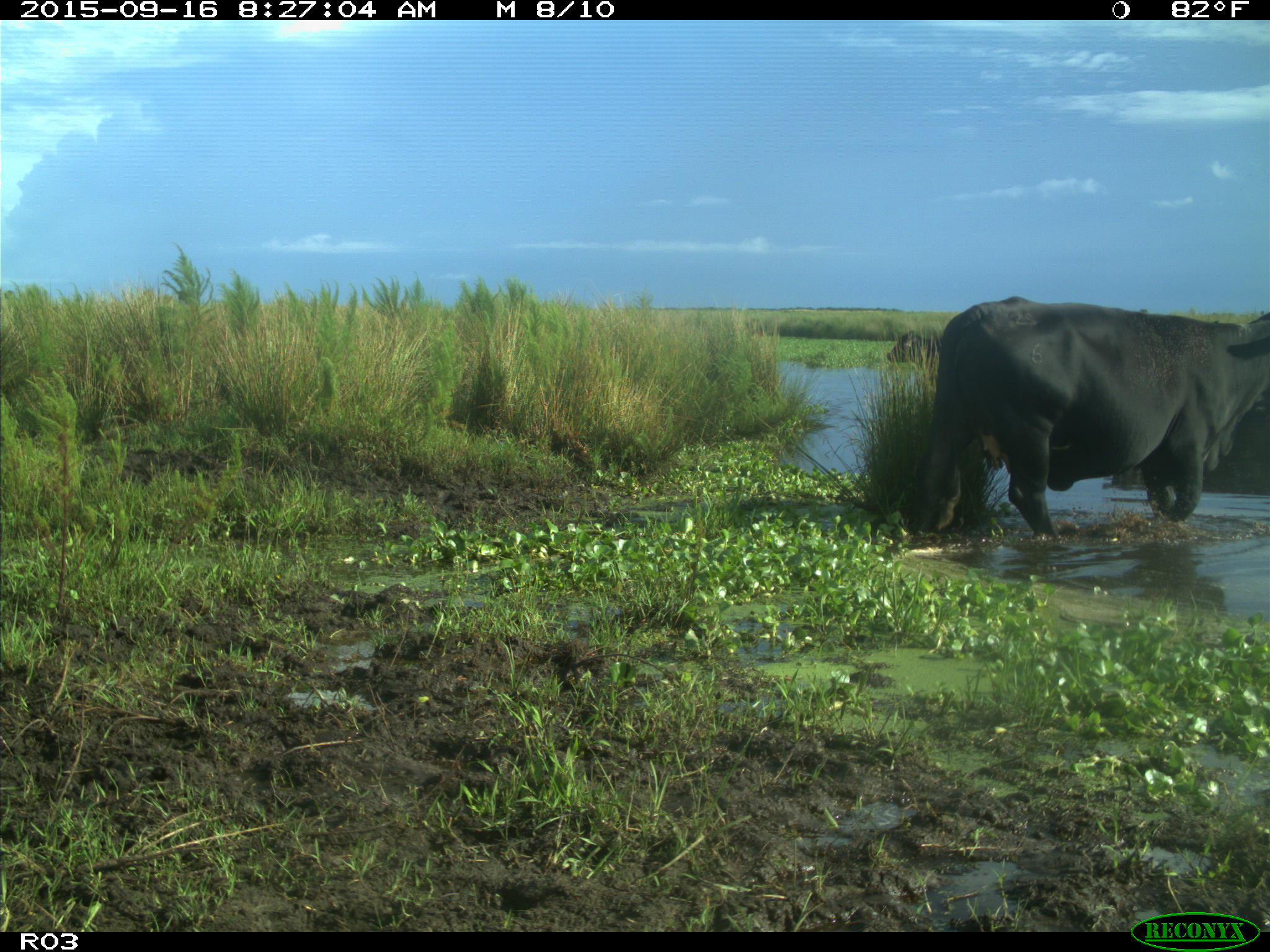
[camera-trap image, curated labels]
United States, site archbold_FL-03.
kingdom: Animalia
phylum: Chordata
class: Mammalia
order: Artiodactyla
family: Bovidae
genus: Bos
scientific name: Bos taurus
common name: domestic cow